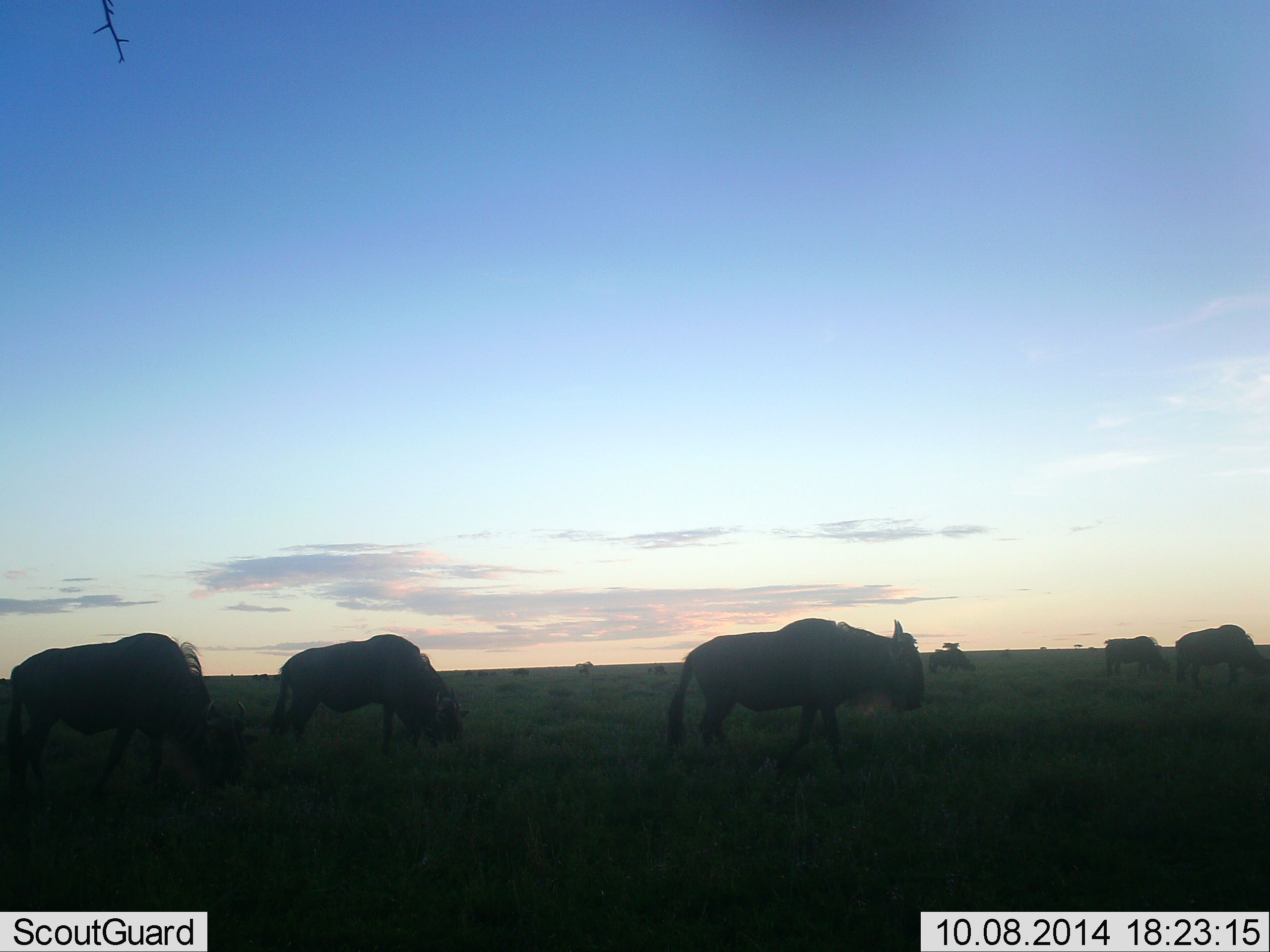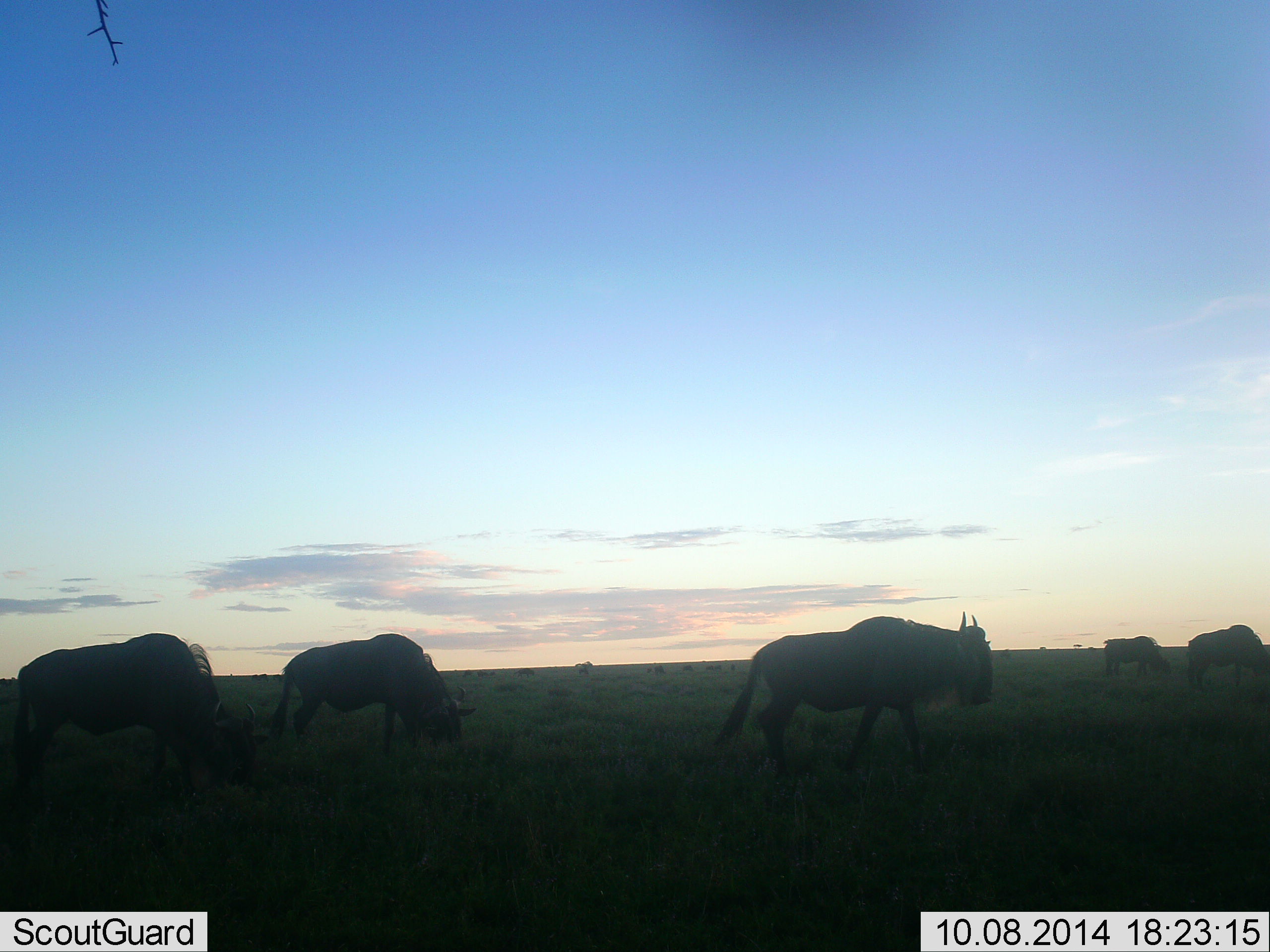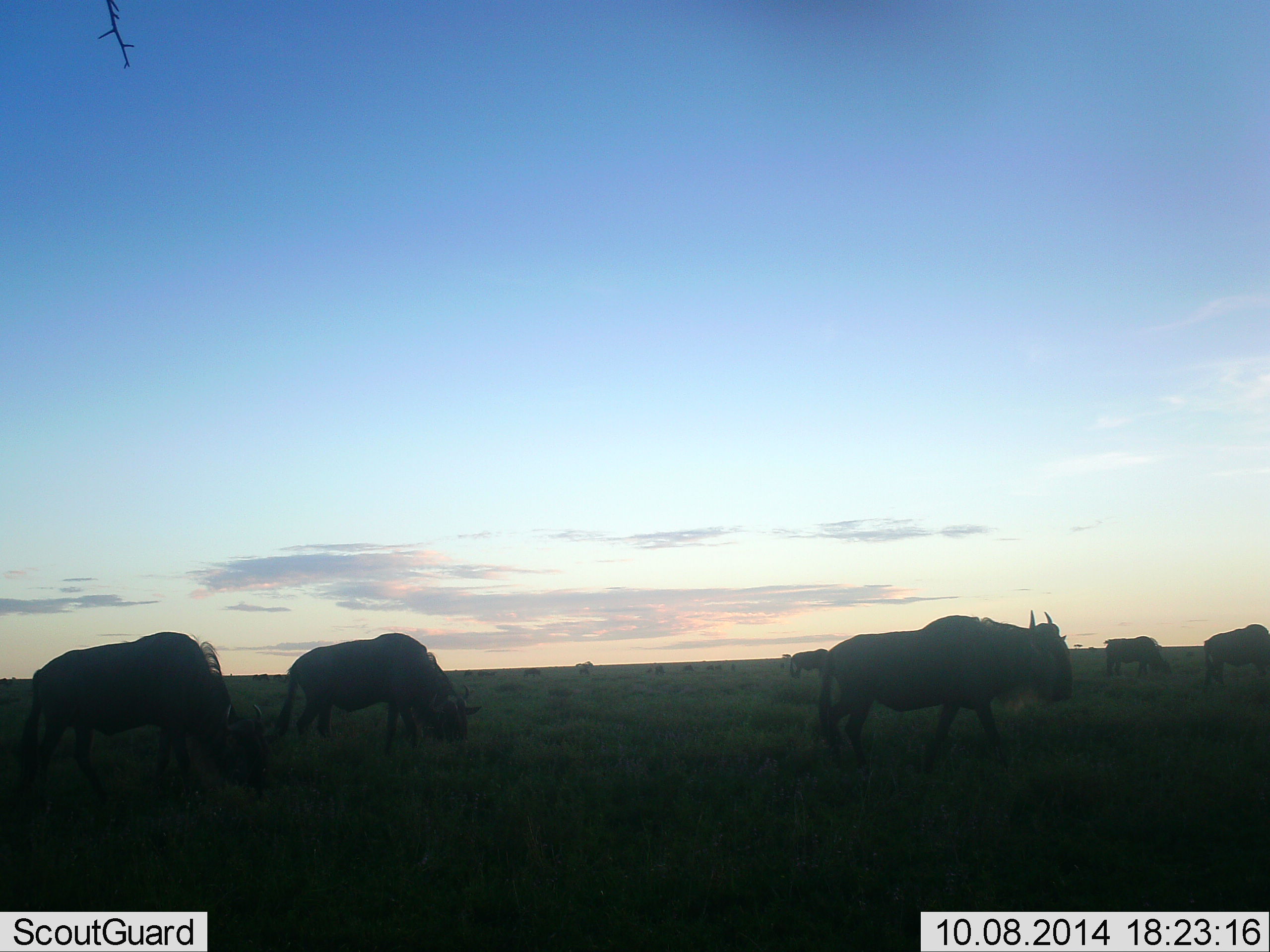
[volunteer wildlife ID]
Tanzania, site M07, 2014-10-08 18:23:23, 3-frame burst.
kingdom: Animalia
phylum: Chordata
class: Mammalia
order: Artiodactyla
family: Bovidae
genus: Connochaetes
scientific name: Connochaetes taurinus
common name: blue wildebeest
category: wildebeest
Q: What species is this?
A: Wildebeest (blue wildebeest) (Connochaetes taurinus).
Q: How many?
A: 5.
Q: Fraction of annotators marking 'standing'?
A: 30%.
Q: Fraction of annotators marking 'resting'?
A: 0%.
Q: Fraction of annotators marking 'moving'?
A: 70%.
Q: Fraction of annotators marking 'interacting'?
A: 0%.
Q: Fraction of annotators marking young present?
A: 0%.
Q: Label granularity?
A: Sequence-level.